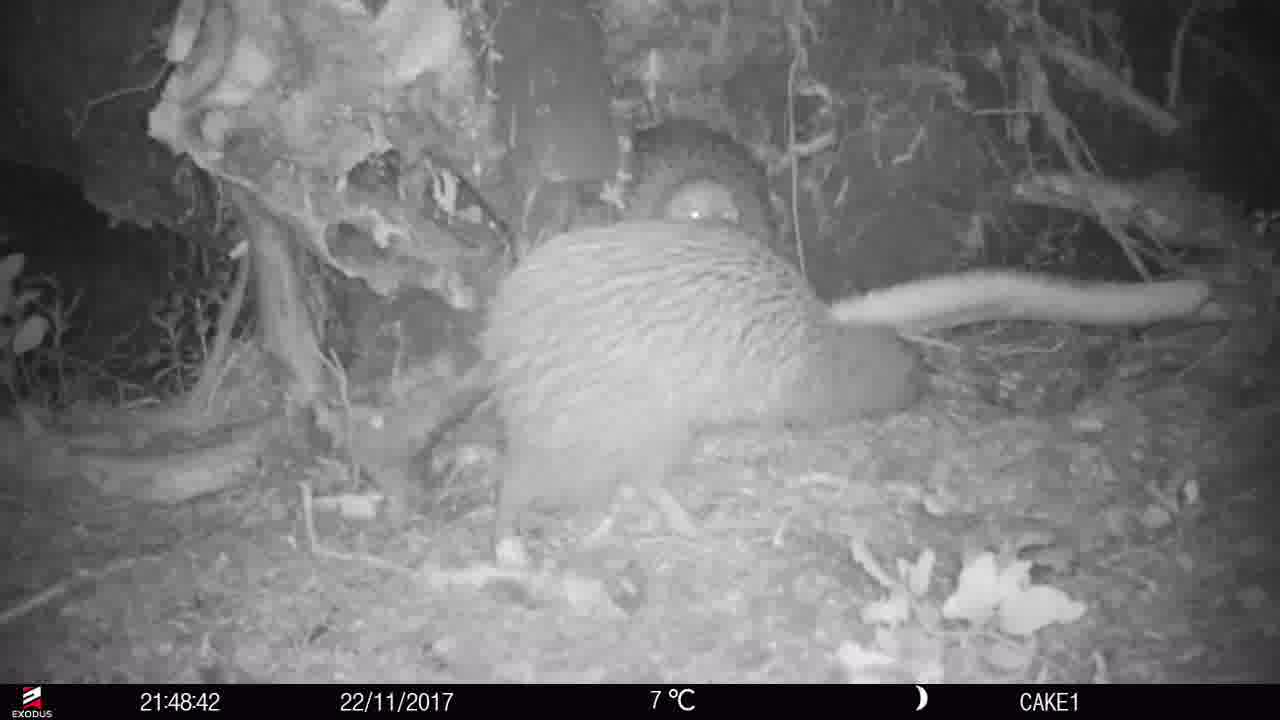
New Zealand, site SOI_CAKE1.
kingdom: Animalia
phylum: Chordata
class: Aves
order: Apterygiformes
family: Apterygidae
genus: Apteryx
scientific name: Apteryx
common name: kiwi